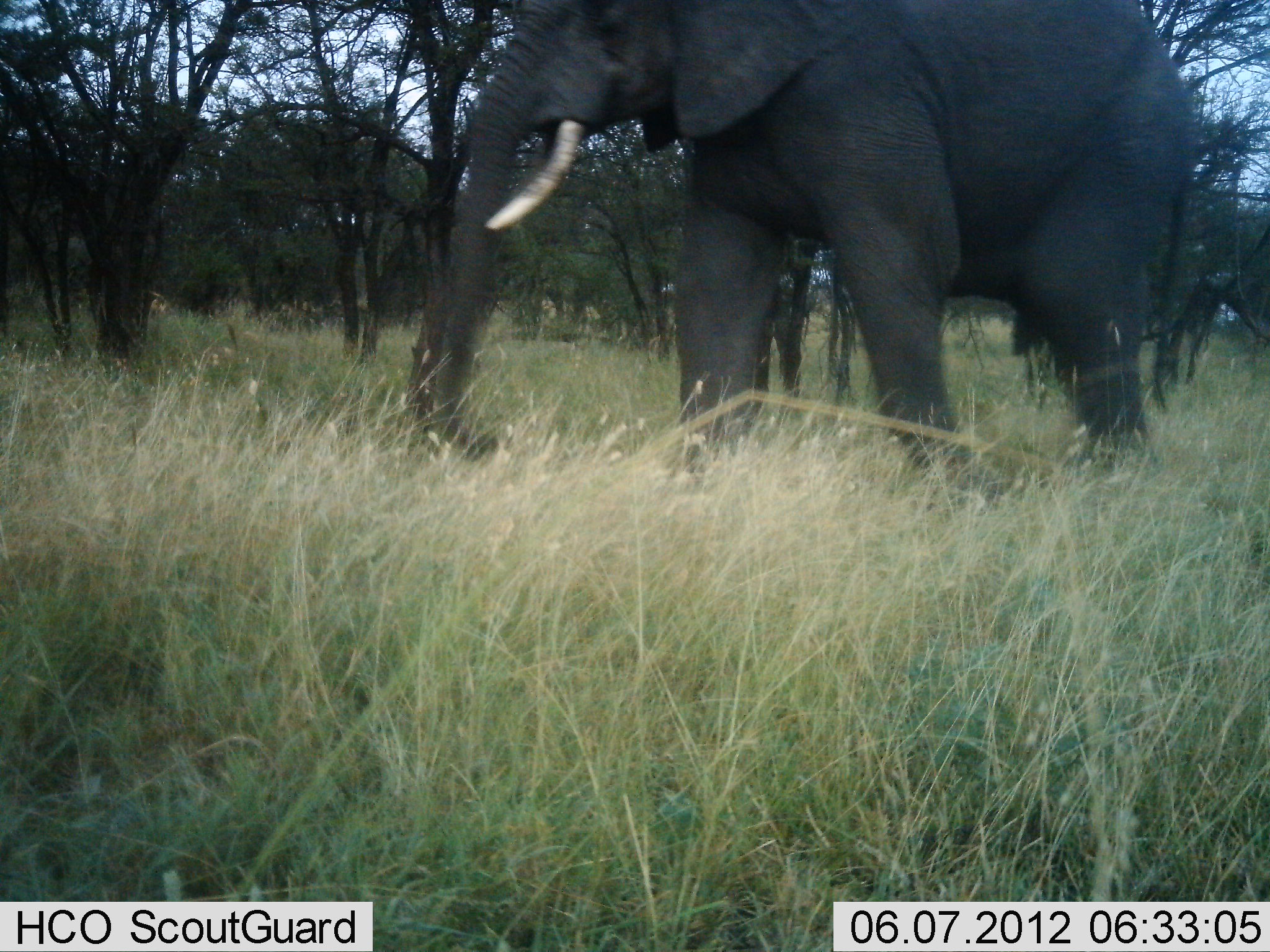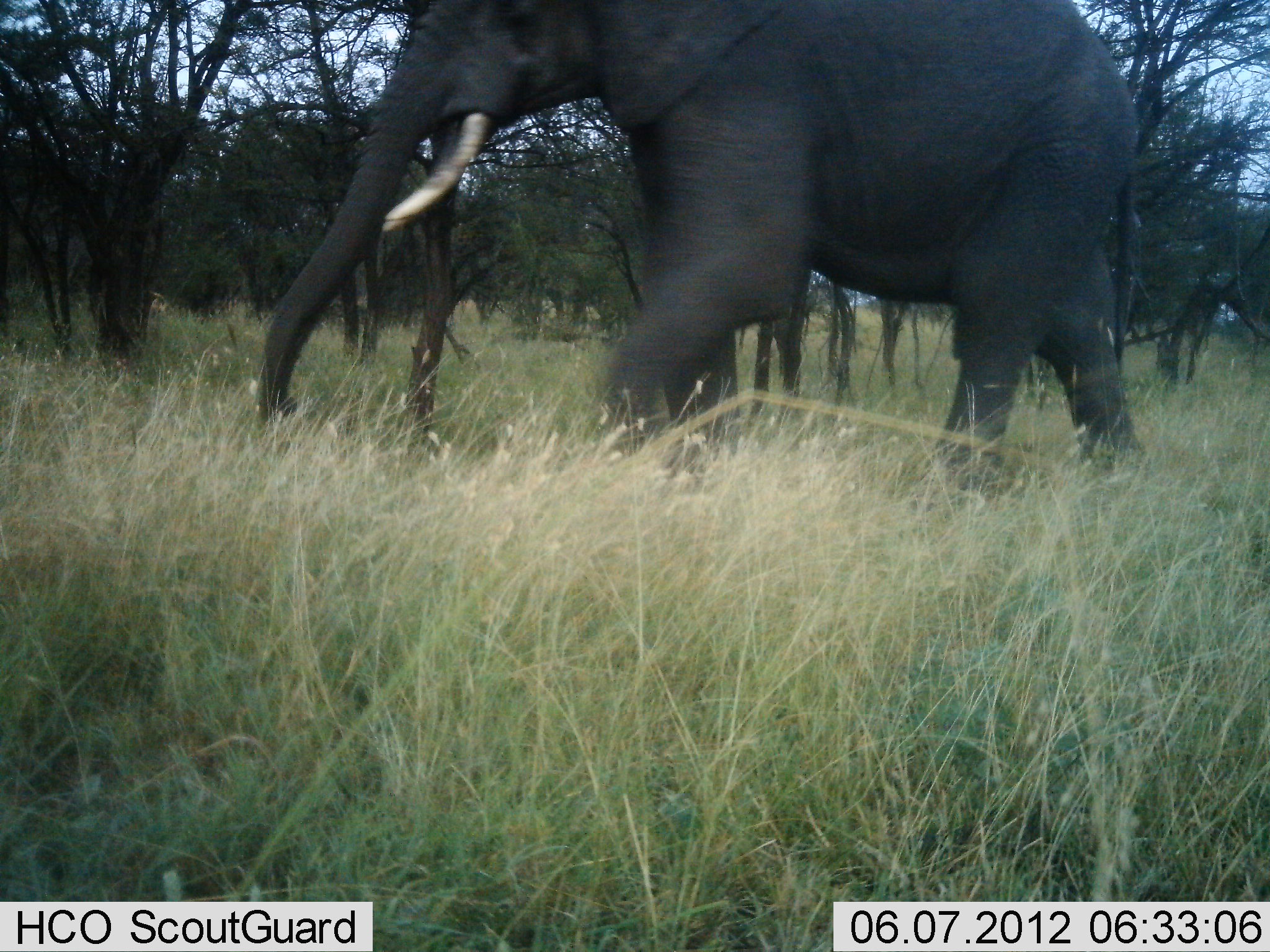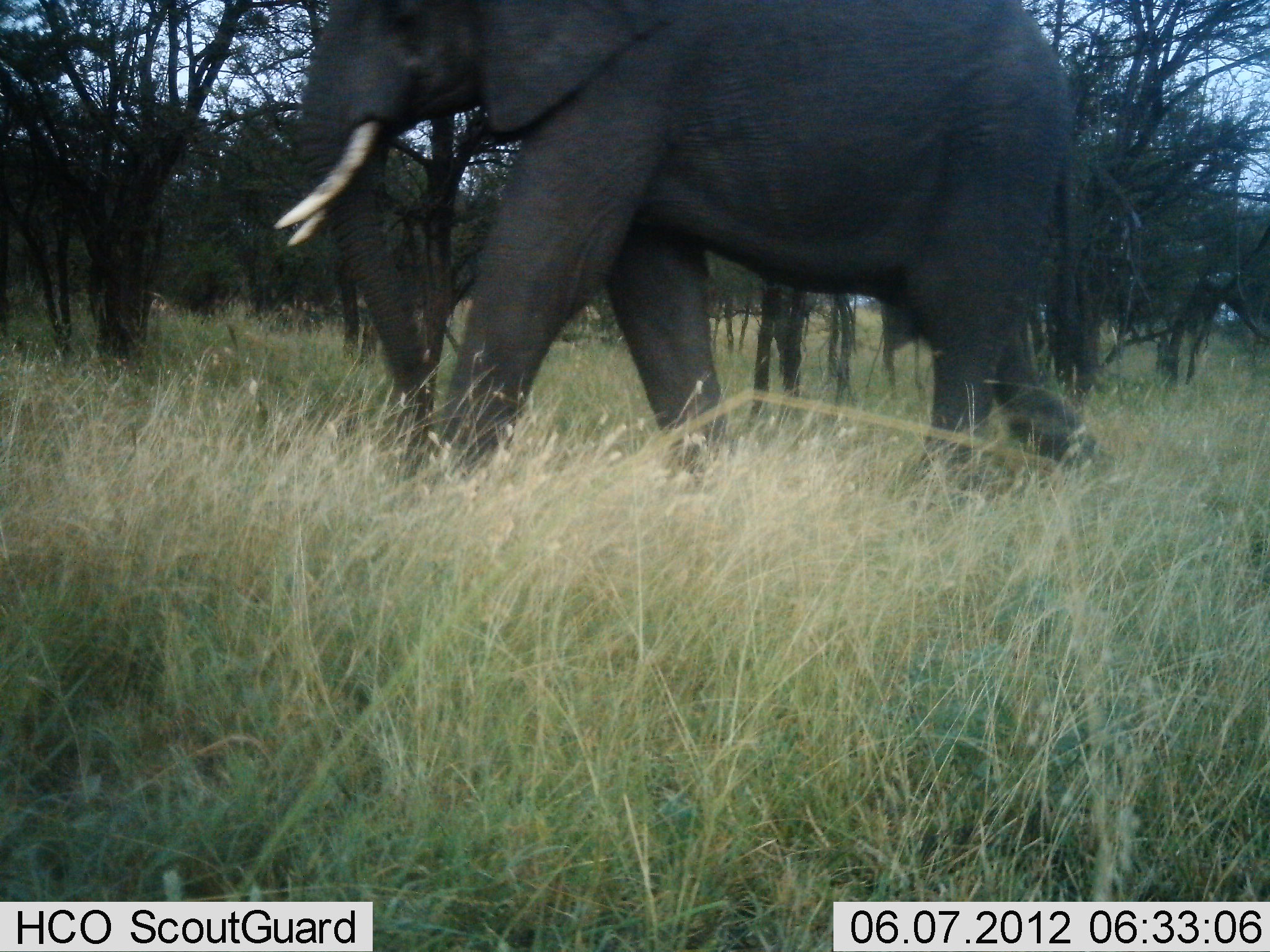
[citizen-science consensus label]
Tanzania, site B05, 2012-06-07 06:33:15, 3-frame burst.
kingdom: Animalia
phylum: Chordata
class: Mammalia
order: Proboscidea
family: Elephantidae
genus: Loxodonta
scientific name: Loxodonta africana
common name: african bush elephant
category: elephant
Elephant (african bush elephant) (Loxodonta africana), count 1. Behavior (volunteer vote fractions): standing 9%, resting 0%, moving 100%, interacting 0%. Young present (vote fraction): 0%. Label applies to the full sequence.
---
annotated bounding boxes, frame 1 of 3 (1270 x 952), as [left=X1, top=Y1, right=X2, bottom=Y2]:
animal: [left=428, top=2, right=1202, bottom=515]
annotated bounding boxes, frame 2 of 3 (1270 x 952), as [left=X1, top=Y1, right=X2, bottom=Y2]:
animal: [left=254, top=0, right=1154, bottom=505]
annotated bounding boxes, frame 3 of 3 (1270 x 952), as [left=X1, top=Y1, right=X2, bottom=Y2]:
animal: [left=271, top=0, right=1114, bottom=517]